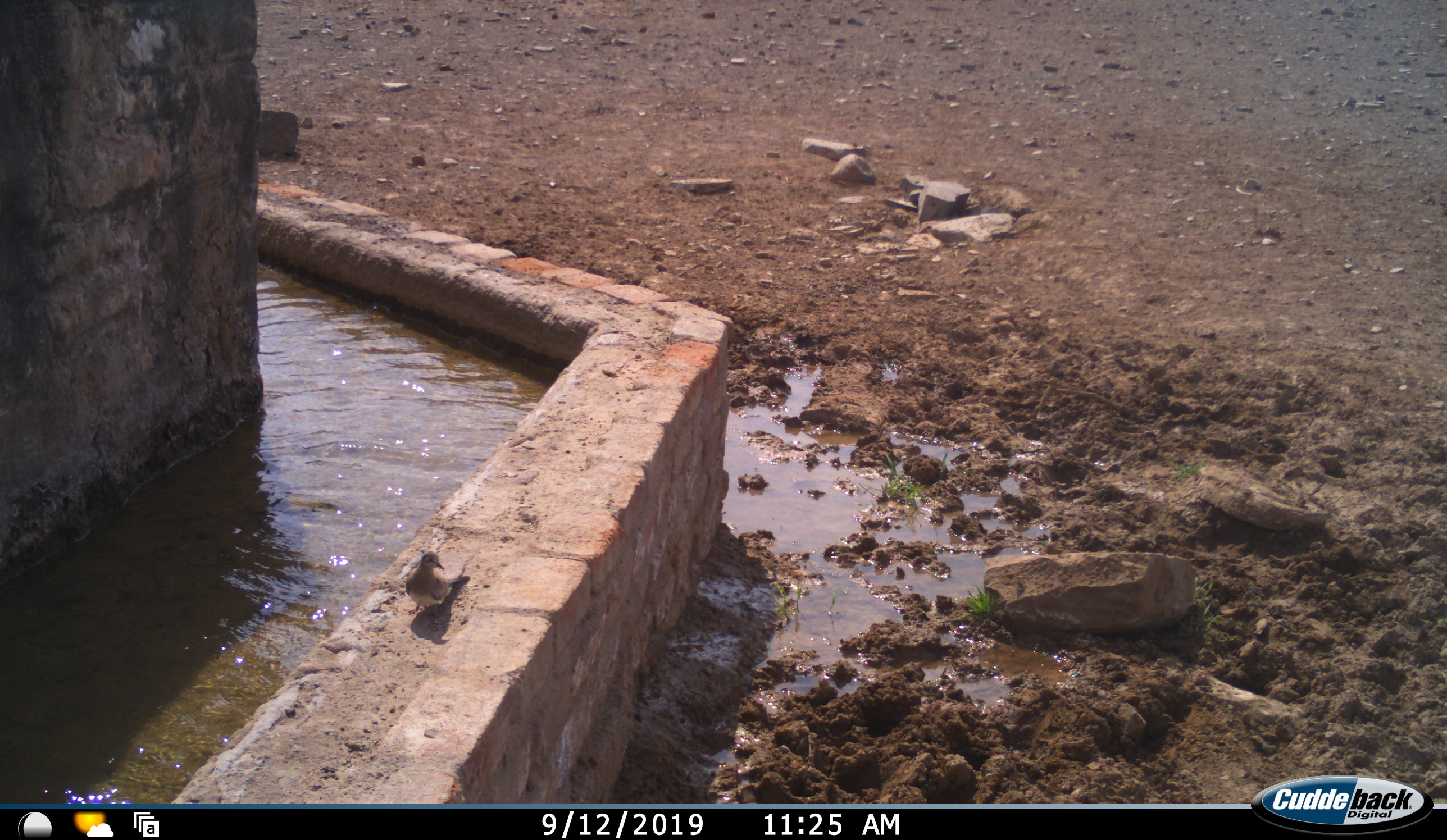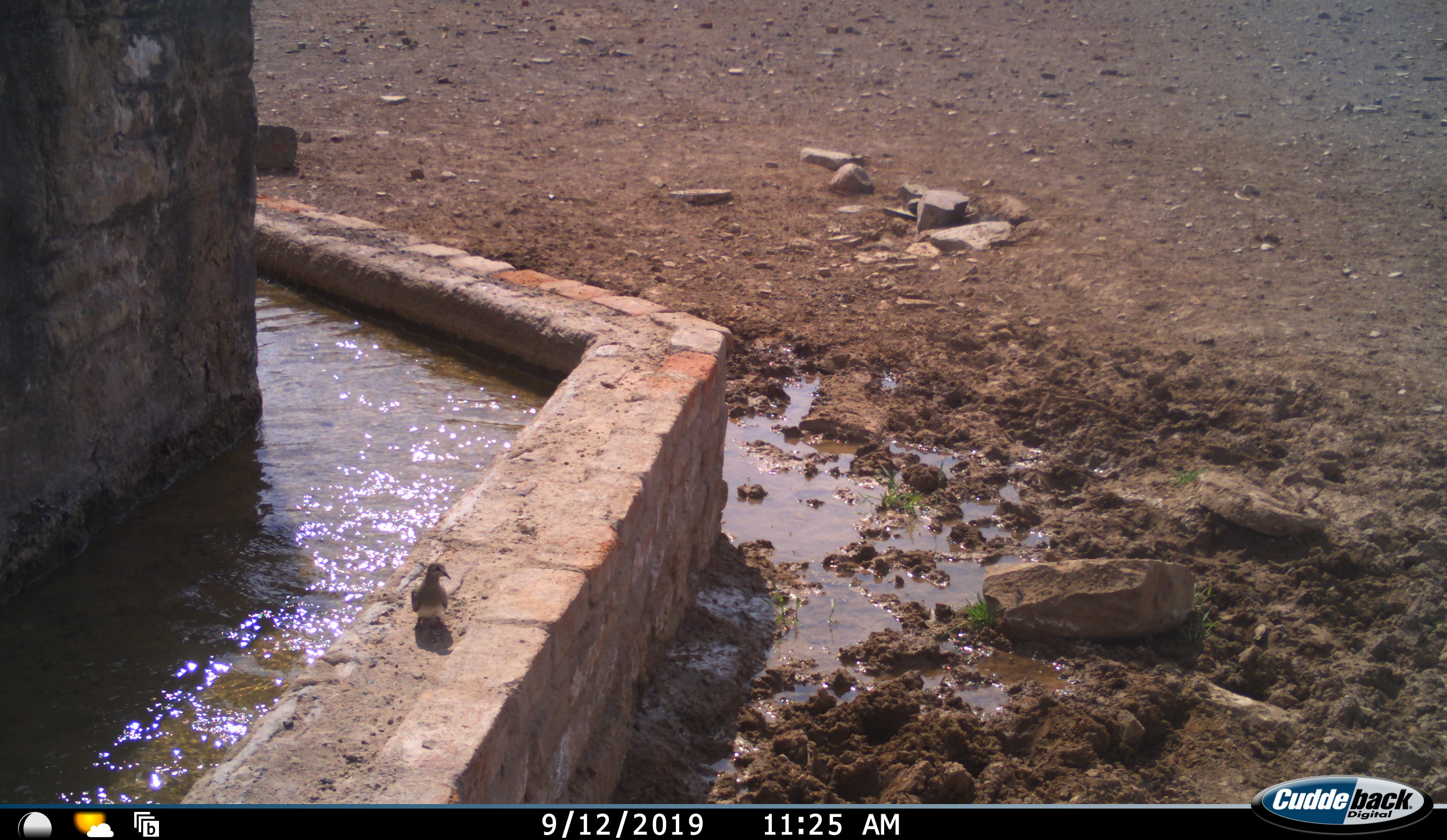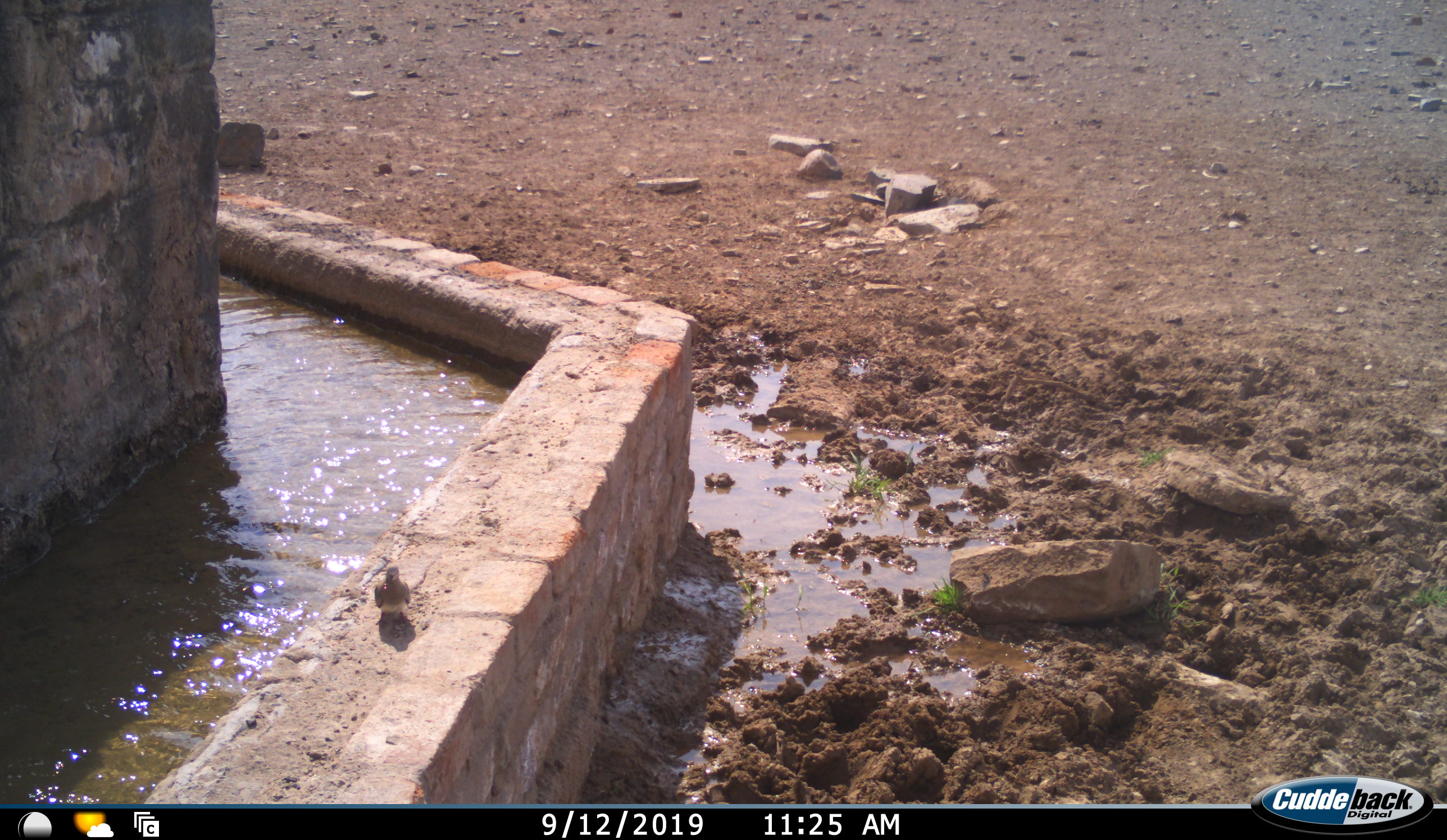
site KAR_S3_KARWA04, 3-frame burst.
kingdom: Animalia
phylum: Chordata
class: Aves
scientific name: Aves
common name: bird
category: birdother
Birdother (bird) (Aves), count 1. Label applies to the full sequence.